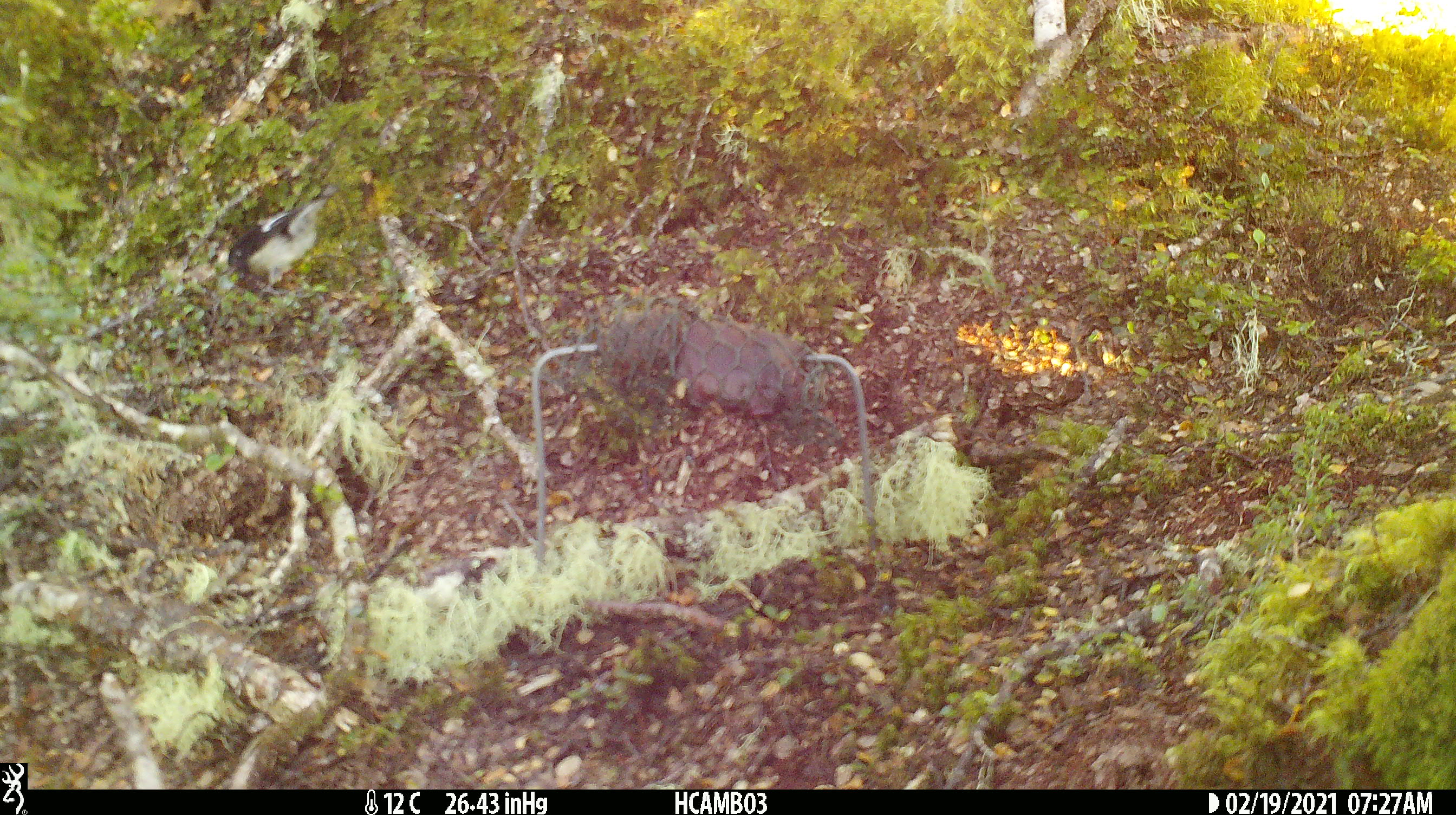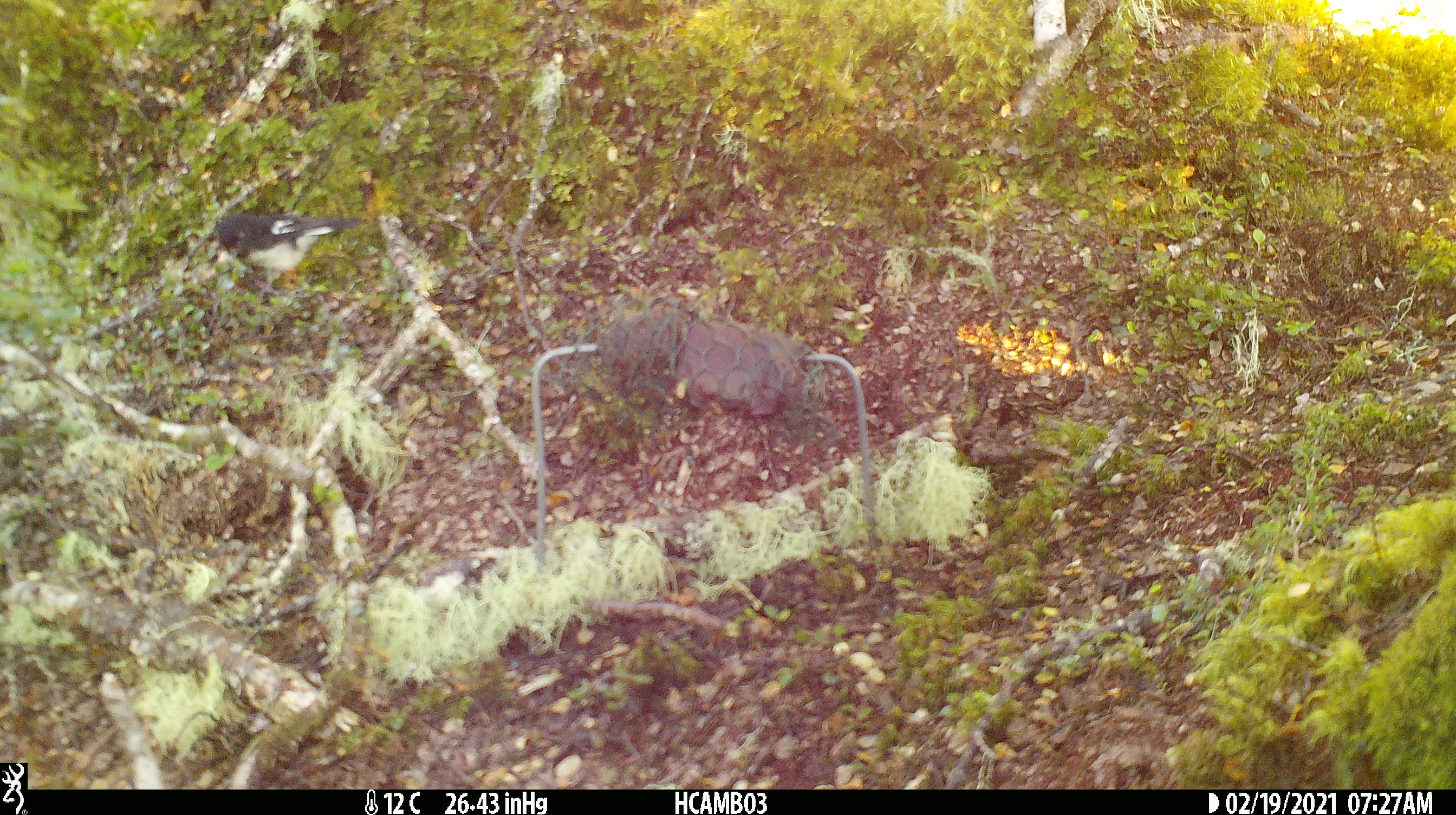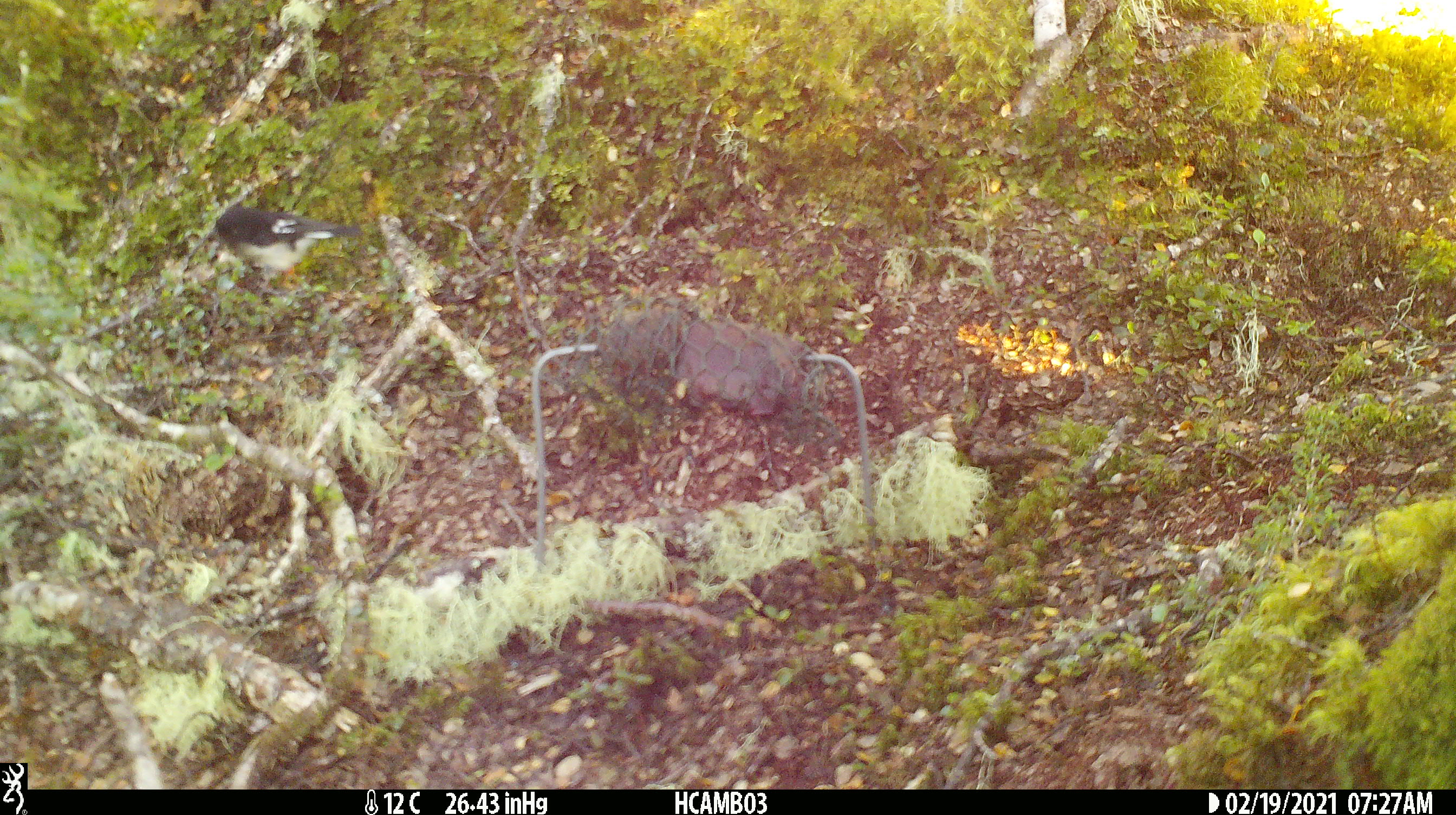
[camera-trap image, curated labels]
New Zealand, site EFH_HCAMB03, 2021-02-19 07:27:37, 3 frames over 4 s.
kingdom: Animalia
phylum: Chordata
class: Aves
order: Passeriformes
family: Petroicidae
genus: Petroica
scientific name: Petroica macrocephala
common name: tomtit